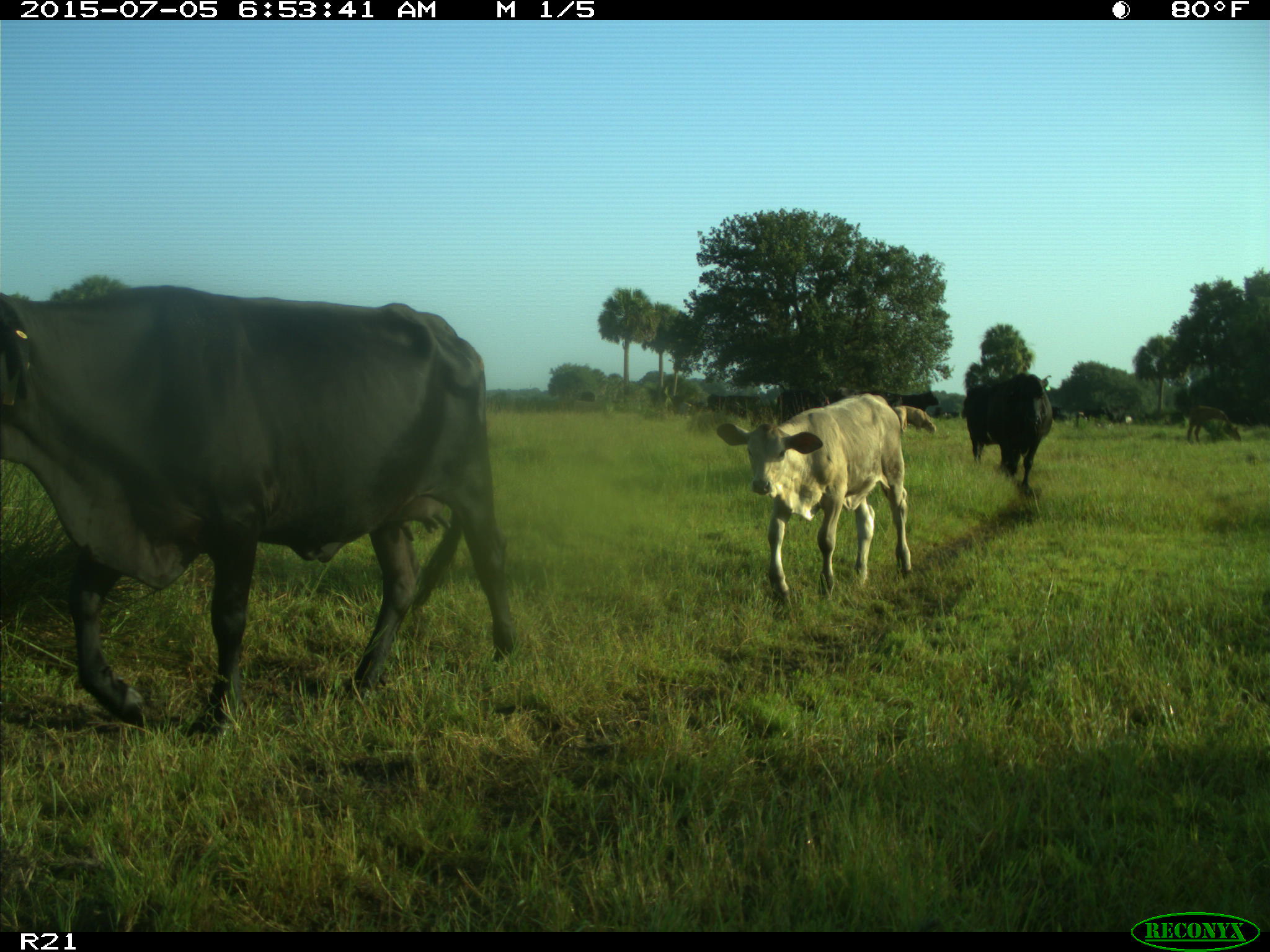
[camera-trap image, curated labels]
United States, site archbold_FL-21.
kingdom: Animalia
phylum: Chordata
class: Mammalia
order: Artiodactyla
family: Bovidae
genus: Bos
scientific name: Bos taurus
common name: domestic cow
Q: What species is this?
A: Bos taurus (domestic cow).